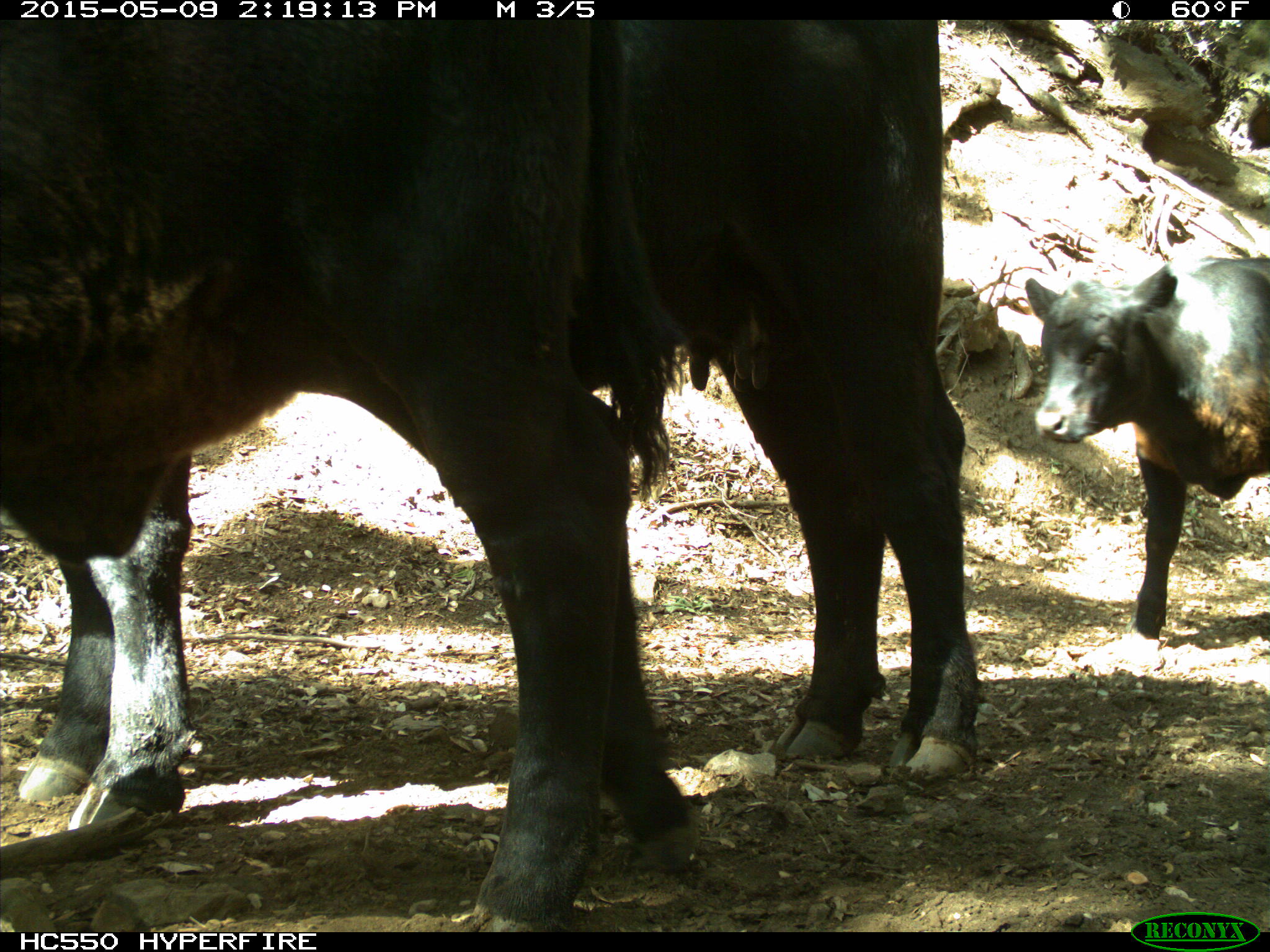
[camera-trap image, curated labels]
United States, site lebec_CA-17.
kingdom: Animalia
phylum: Chordata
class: Mammalia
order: Artiodactyla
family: Bovidae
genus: Bos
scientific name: Bos taurus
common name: domestic cow